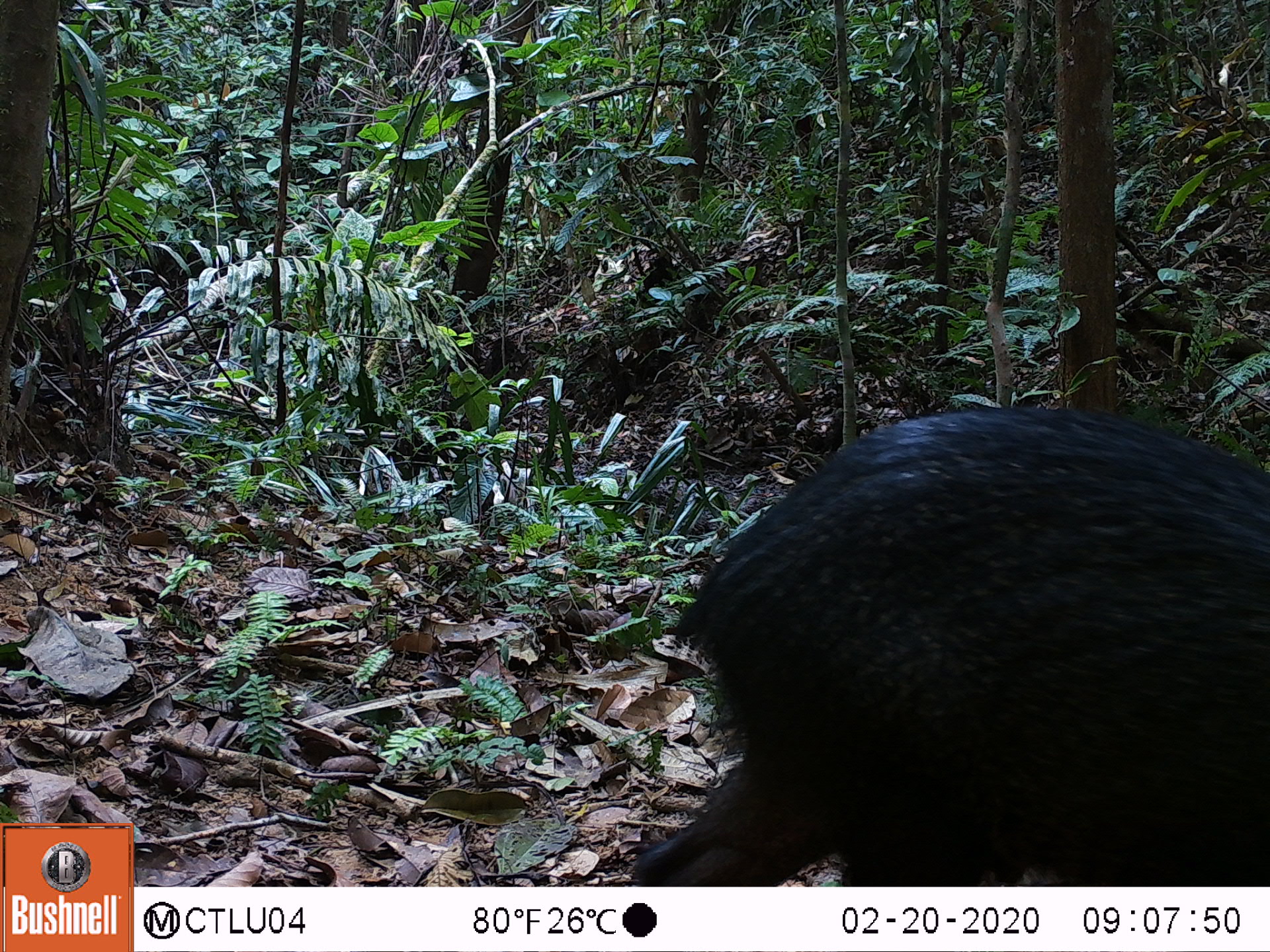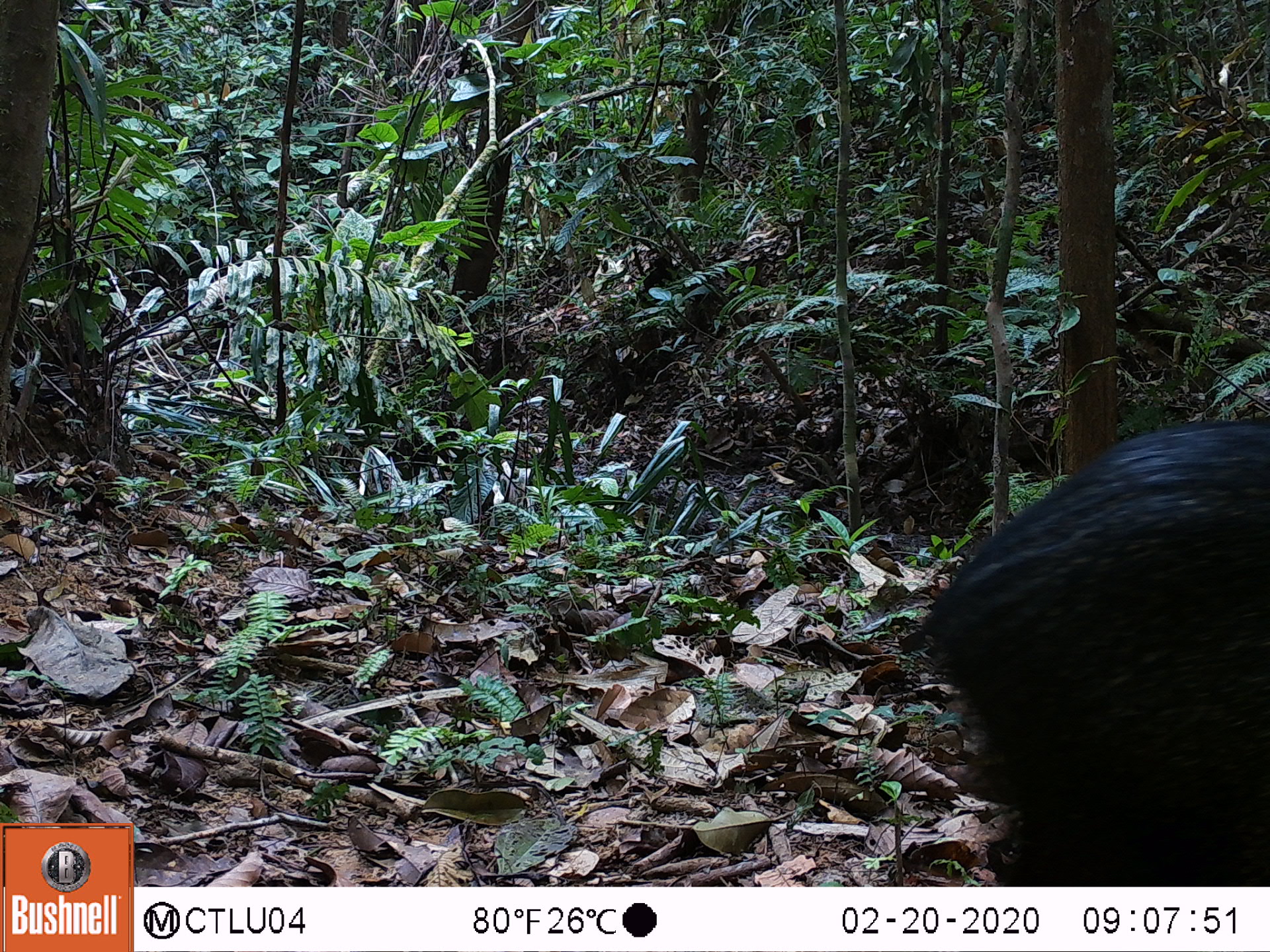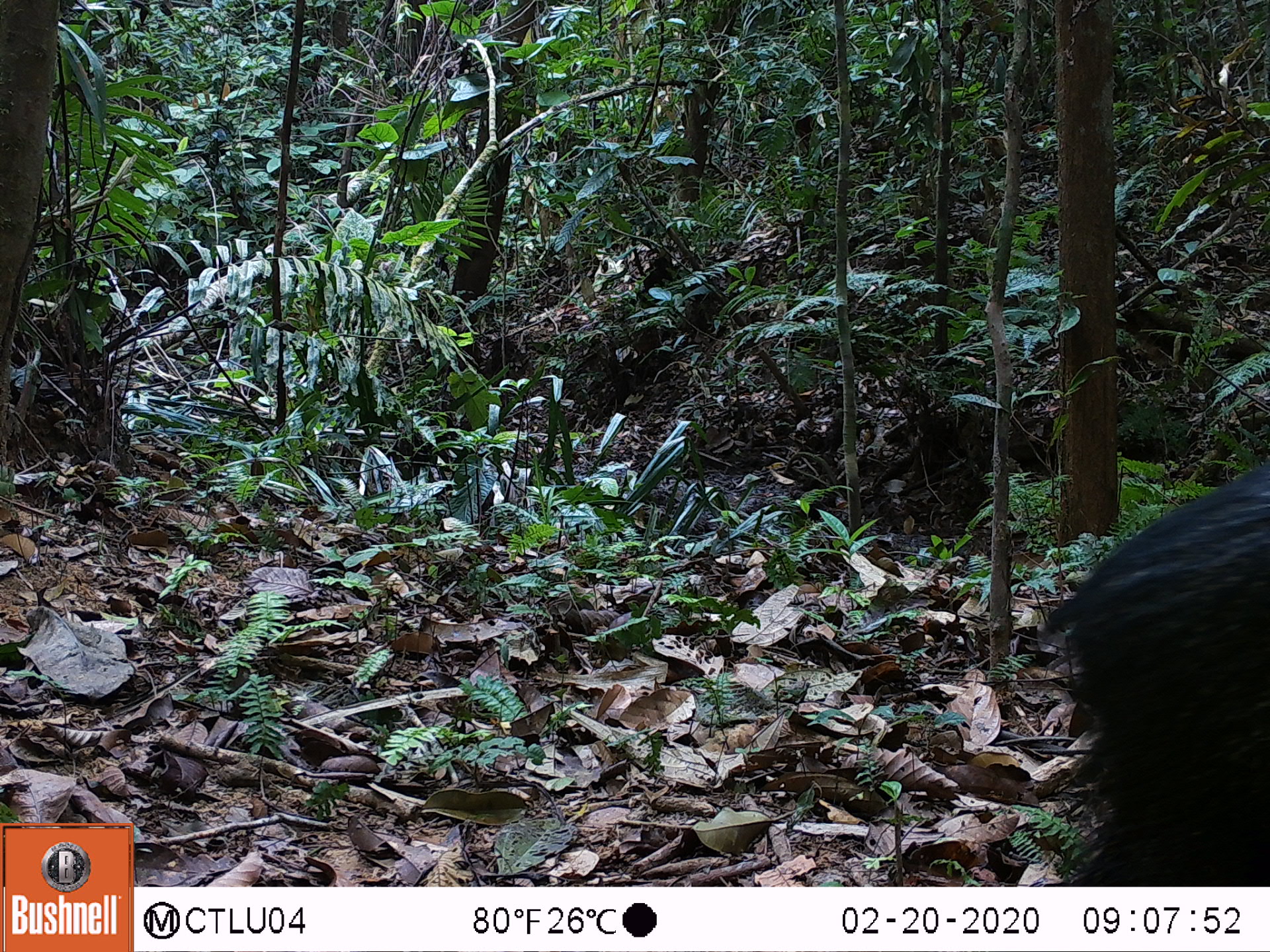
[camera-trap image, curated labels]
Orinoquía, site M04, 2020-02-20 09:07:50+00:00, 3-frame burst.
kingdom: Animalia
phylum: Chordata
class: Mammalia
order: Artiodactyla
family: Tayassuidae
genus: Pecari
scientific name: Pecari tajacu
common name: collared peccary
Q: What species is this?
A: Collared peccary (Pecari tajacu).